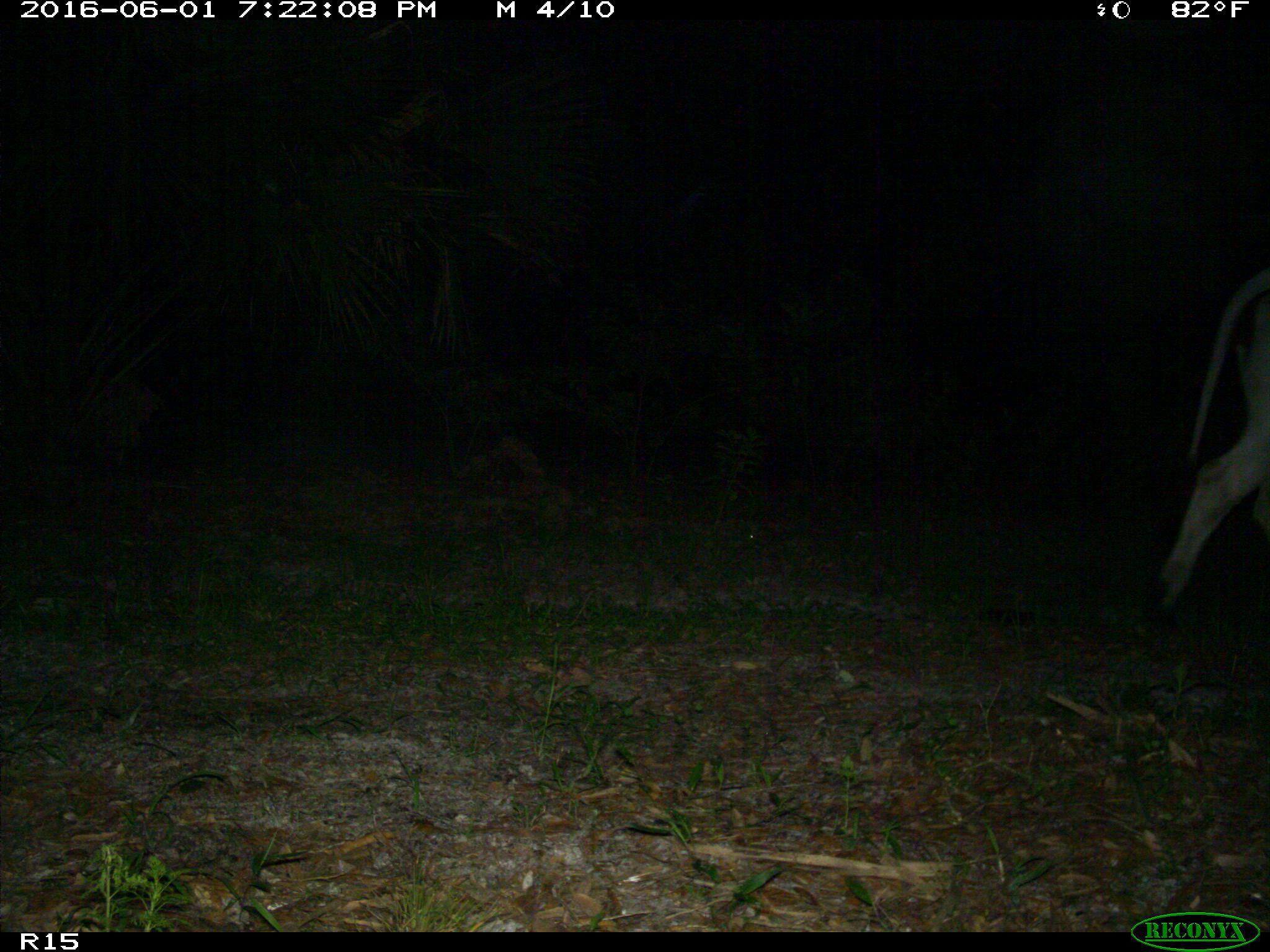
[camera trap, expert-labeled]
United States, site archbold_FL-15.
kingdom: Animalia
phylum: Chordata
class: Mammalia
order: Artiodactyla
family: Bovidae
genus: Bos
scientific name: Bos taurus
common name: domestic cow